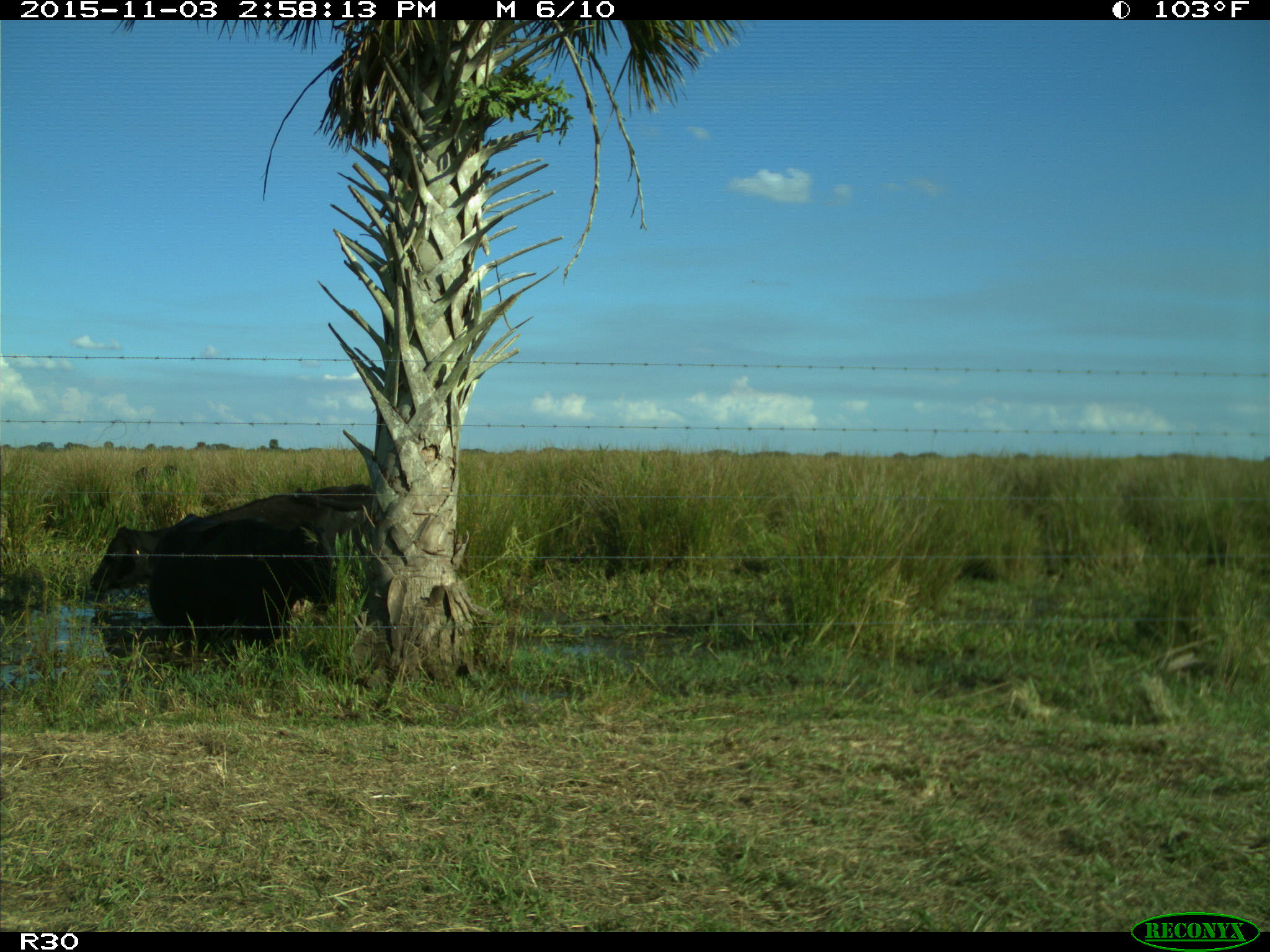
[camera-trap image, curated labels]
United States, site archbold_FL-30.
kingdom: Animalia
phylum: Chordata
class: Mammalia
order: Artiodactyla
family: Bovidae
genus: Bos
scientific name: Bos taurus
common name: domestic cow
Bos taurus (domestic cow).